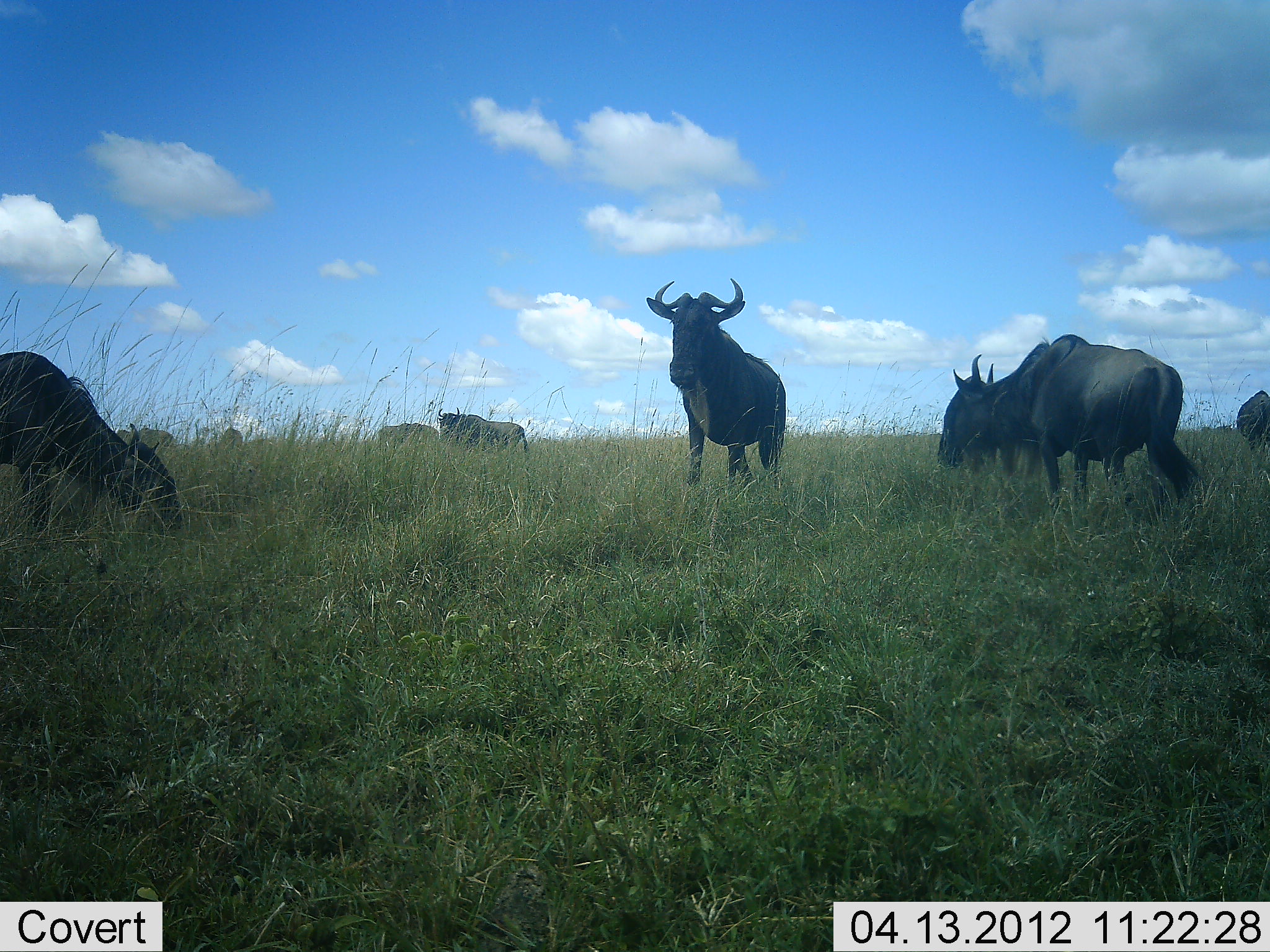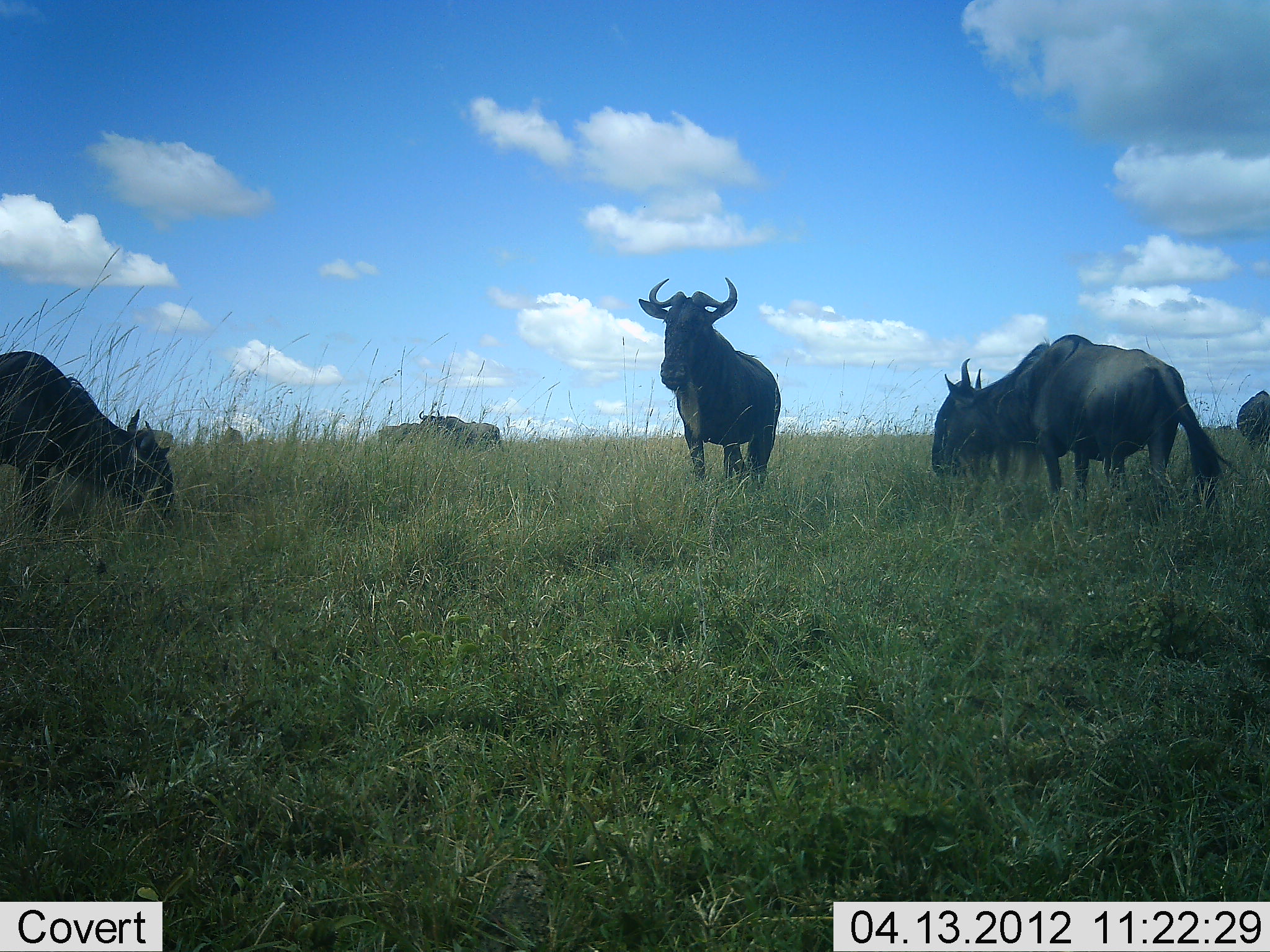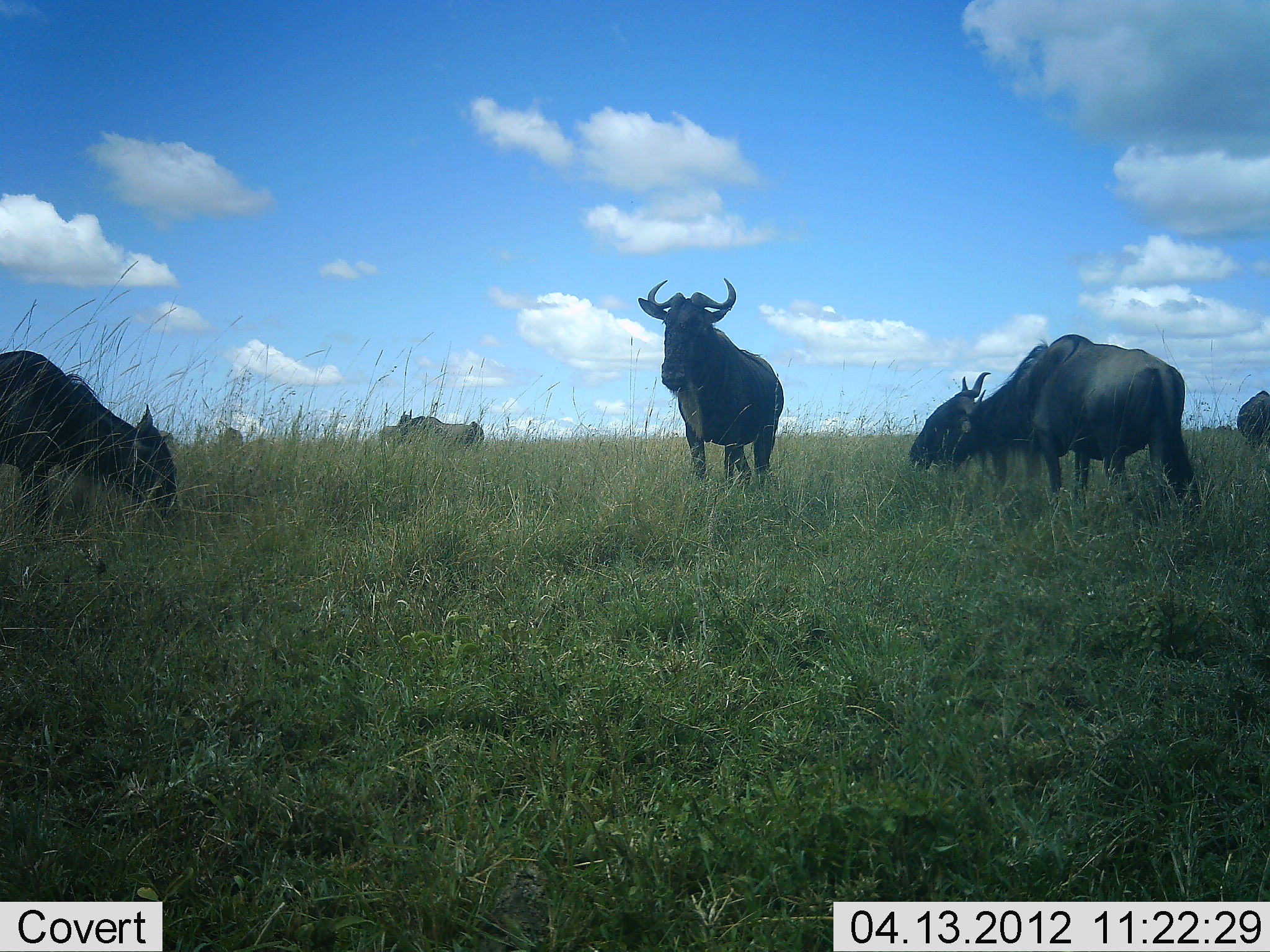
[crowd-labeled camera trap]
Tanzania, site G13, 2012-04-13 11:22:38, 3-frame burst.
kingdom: Animalia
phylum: Chordata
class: Mammalia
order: Artiodactyla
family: Bovidae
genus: Connochaetes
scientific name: Connochaetes taurinus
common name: blue wildebeest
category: wildebeest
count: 6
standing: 81%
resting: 6%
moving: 16%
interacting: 3%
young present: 0%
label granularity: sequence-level